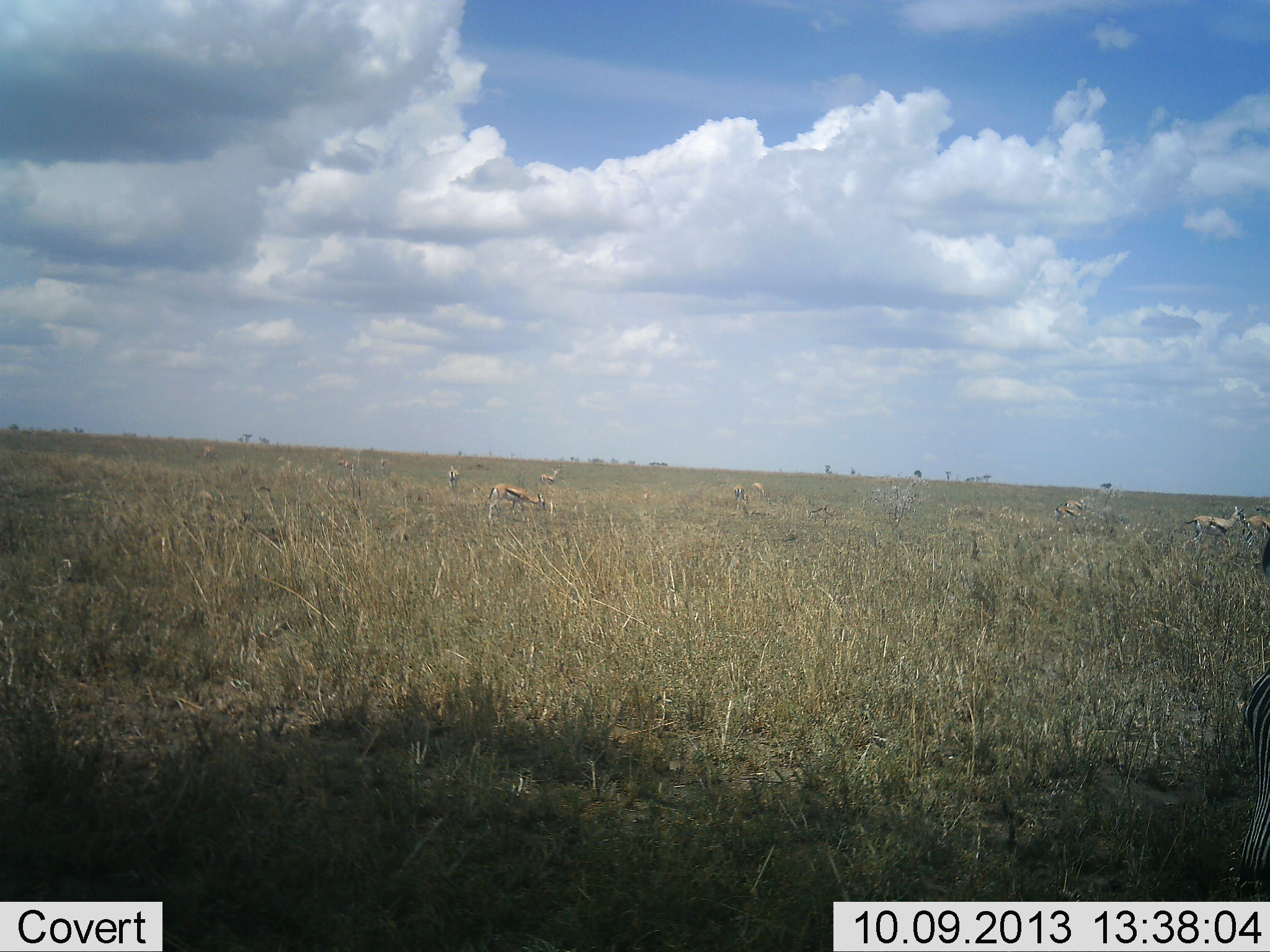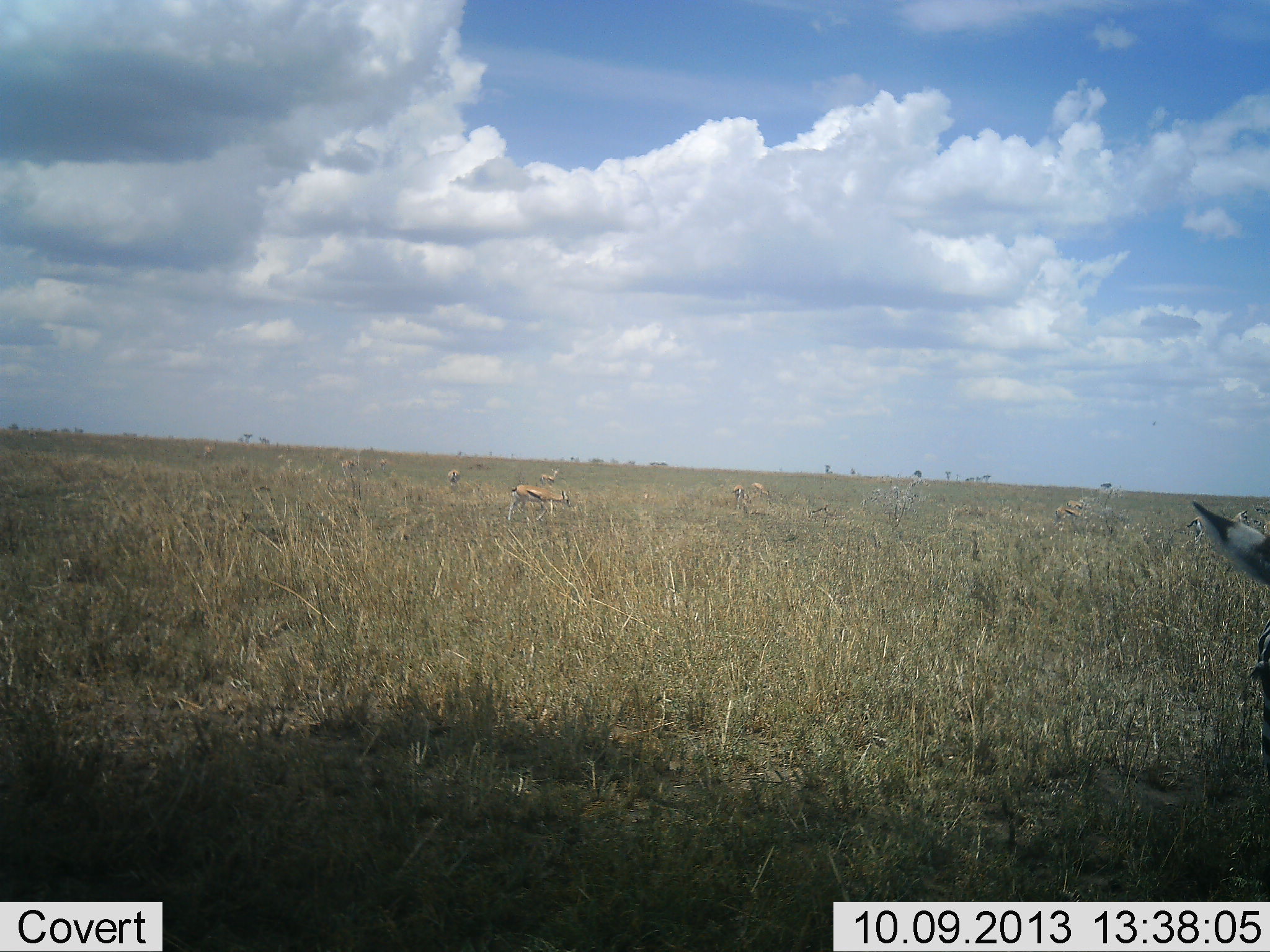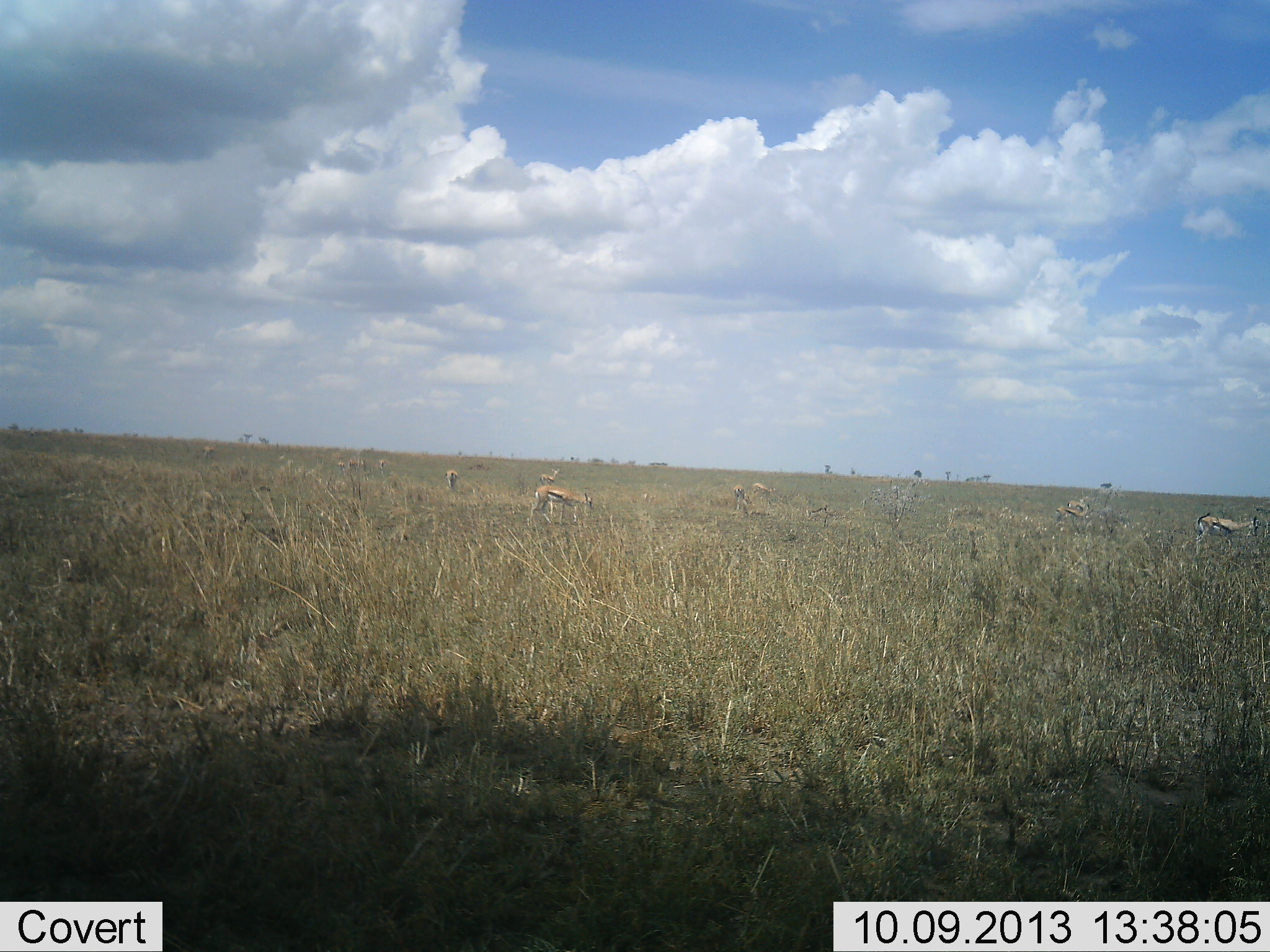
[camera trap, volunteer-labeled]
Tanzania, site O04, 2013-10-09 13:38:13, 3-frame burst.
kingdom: Animalia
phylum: Chordata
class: Mammalia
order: Artiodactyla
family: Bovidae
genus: Eudorcas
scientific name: Eudorcas thomsonii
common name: thomson's gazelle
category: gazellethomsons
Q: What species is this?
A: Gazellethomsons (thomson's gazelle) (Eudorcas thomsonii).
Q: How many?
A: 11-50.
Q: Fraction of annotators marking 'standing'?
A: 72%.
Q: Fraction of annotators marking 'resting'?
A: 3%.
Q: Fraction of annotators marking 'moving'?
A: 22%.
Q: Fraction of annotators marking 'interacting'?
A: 0%.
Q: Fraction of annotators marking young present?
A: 0%.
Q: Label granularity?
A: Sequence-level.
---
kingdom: Animalia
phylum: Chordata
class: Mammalia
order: Perissodactyla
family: Equidae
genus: Equus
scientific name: Equus quagga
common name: plains zebra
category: zebra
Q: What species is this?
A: Zebra (plains zebra) (Equus quagga).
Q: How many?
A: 1.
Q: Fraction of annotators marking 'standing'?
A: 64%.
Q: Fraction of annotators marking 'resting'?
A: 0%.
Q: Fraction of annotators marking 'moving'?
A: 23%.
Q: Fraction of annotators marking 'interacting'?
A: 5%.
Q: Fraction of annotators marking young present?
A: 0%.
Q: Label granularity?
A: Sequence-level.